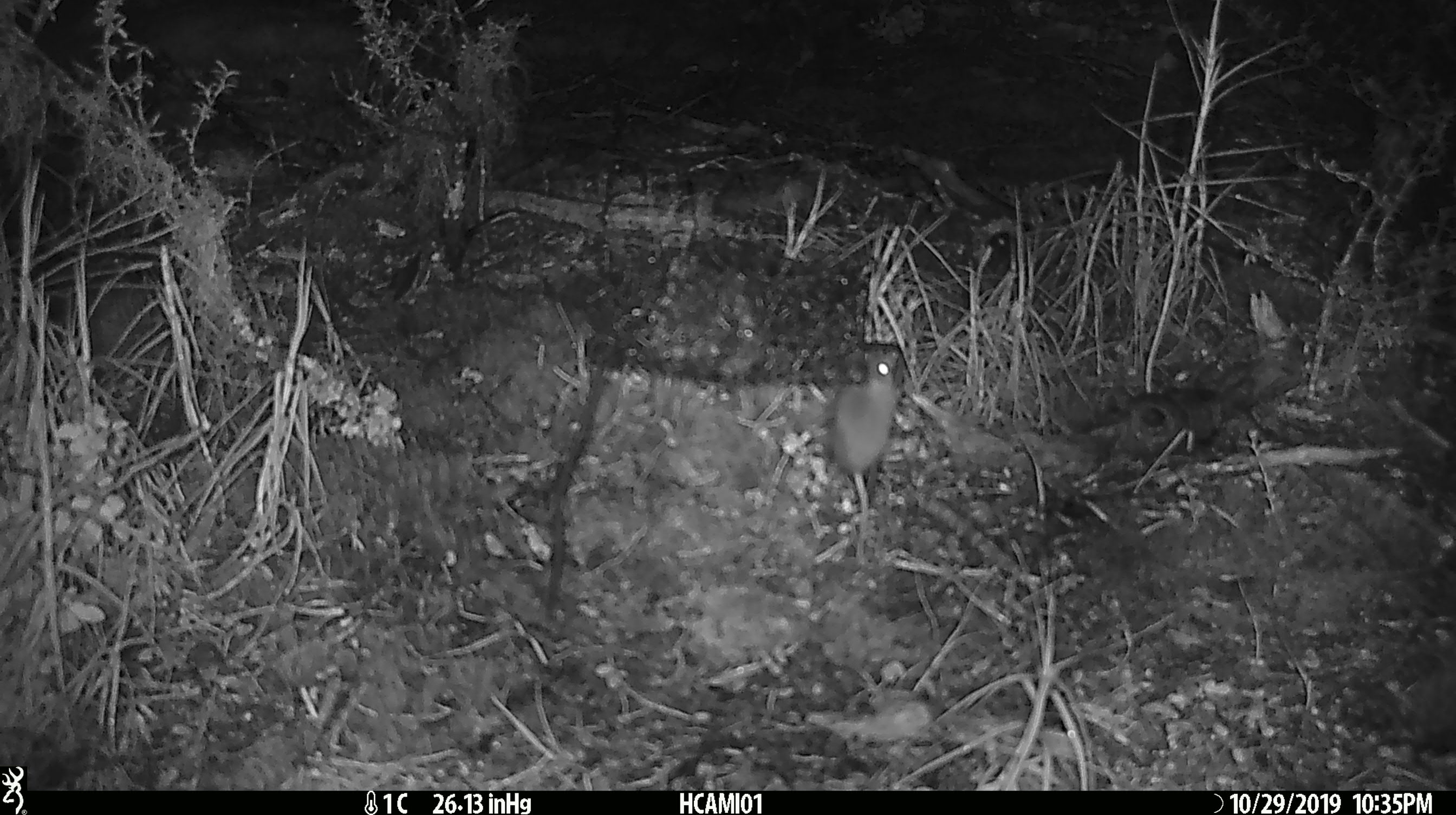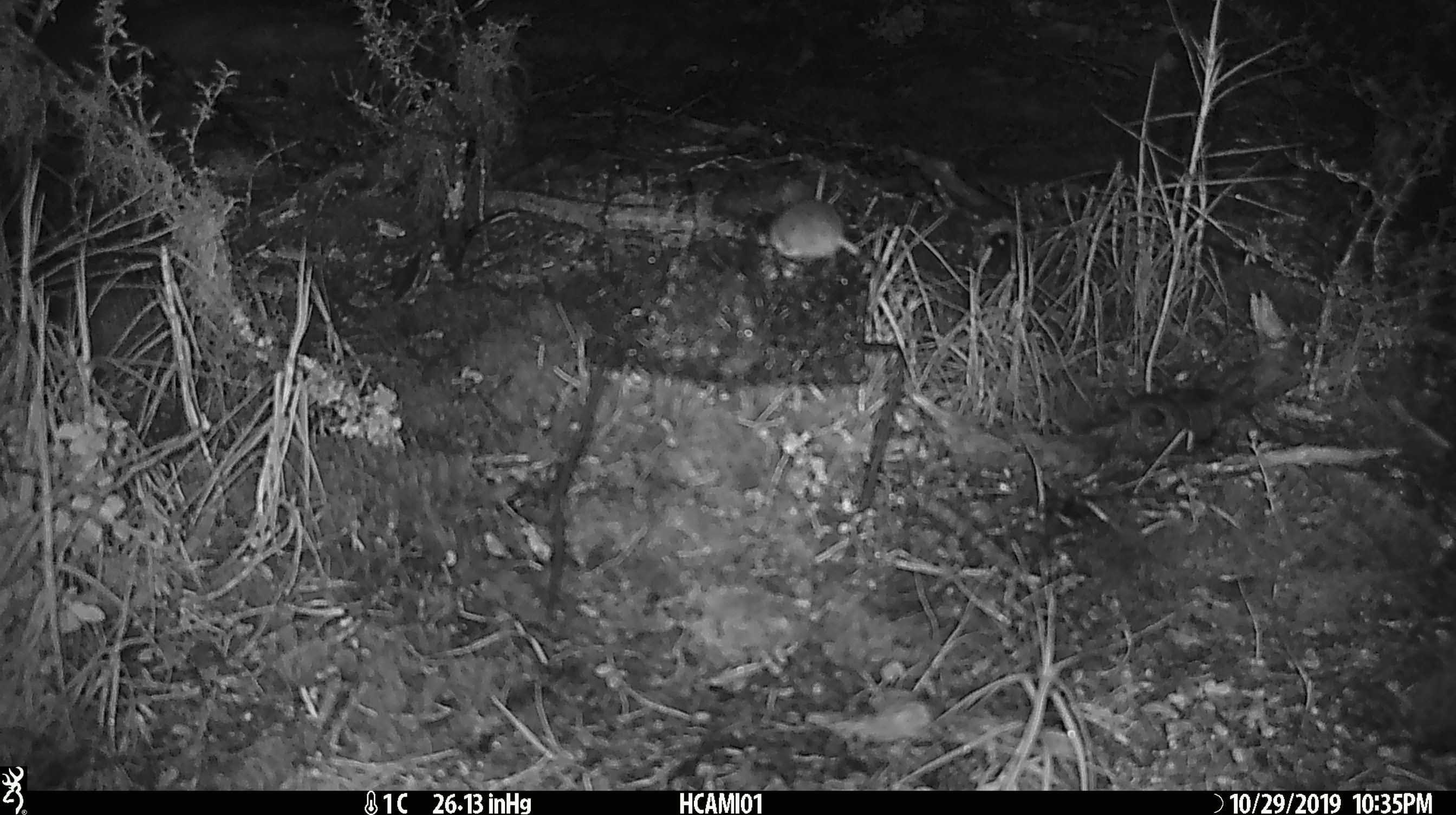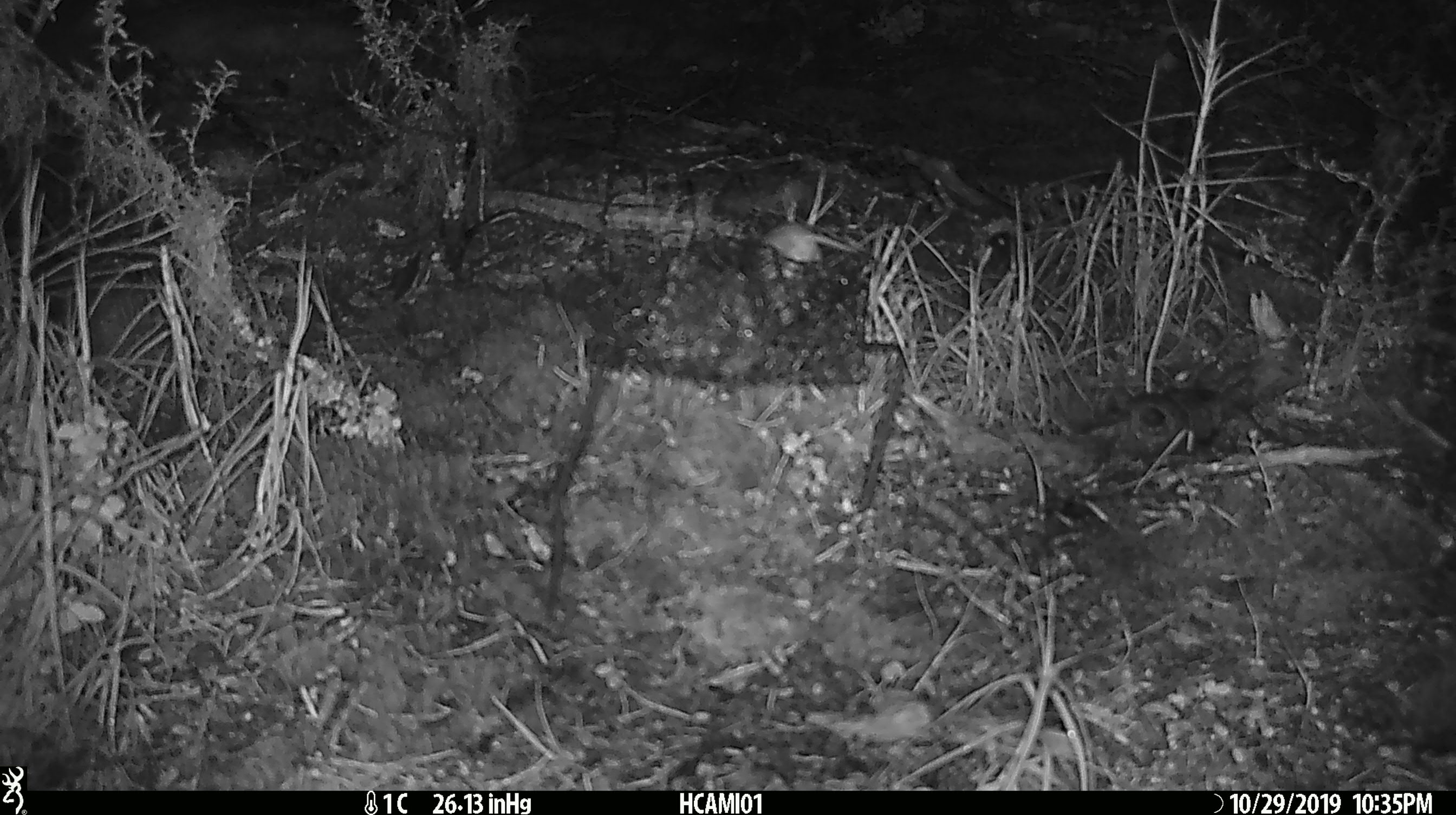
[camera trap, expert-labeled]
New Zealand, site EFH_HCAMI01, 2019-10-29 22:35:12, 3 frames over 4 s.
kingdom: Animalia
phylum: Chordata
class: Mammalia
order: Rodentia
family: Muridae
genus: Mus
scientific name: Mus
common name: mouse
Mouse (Mus).